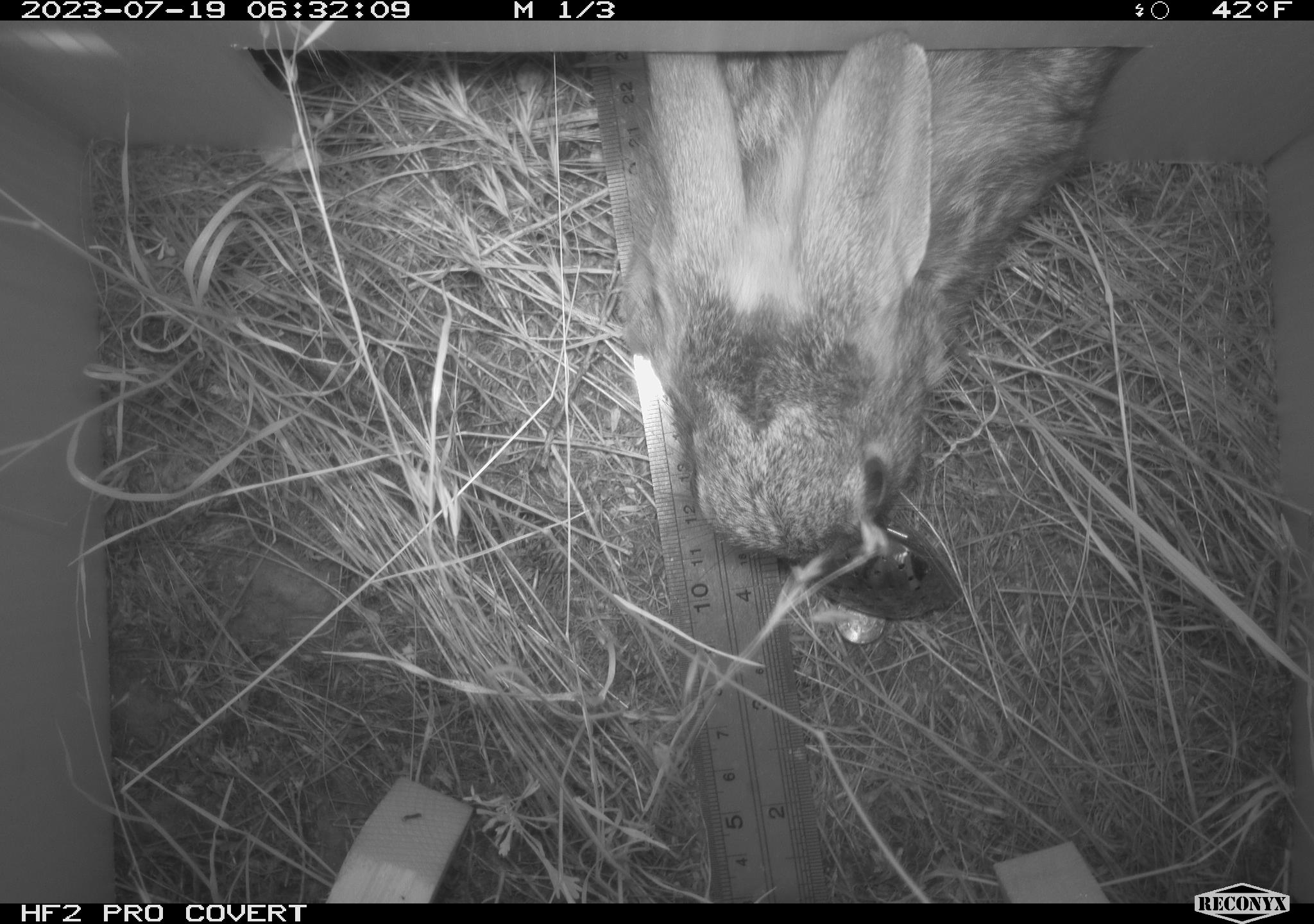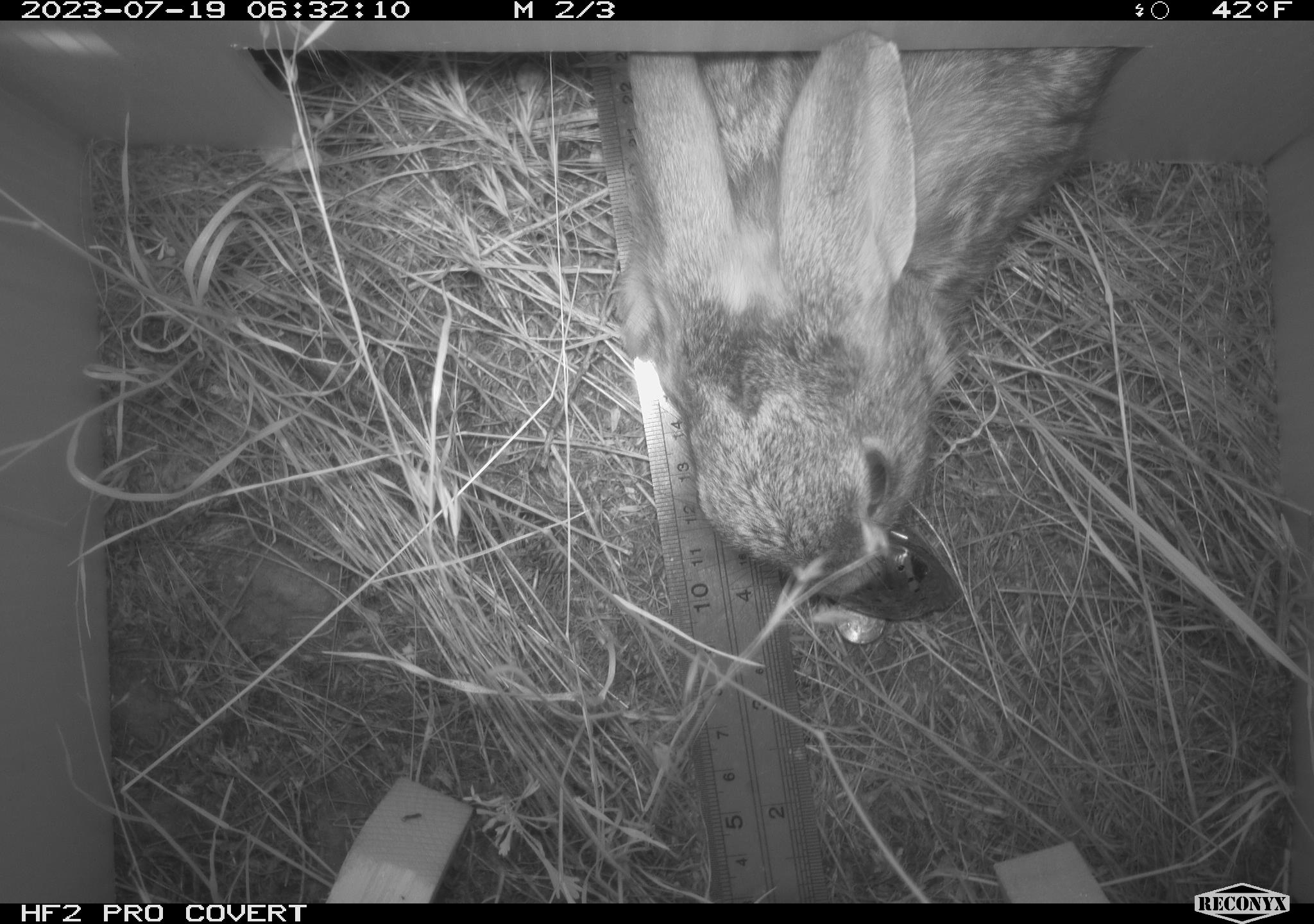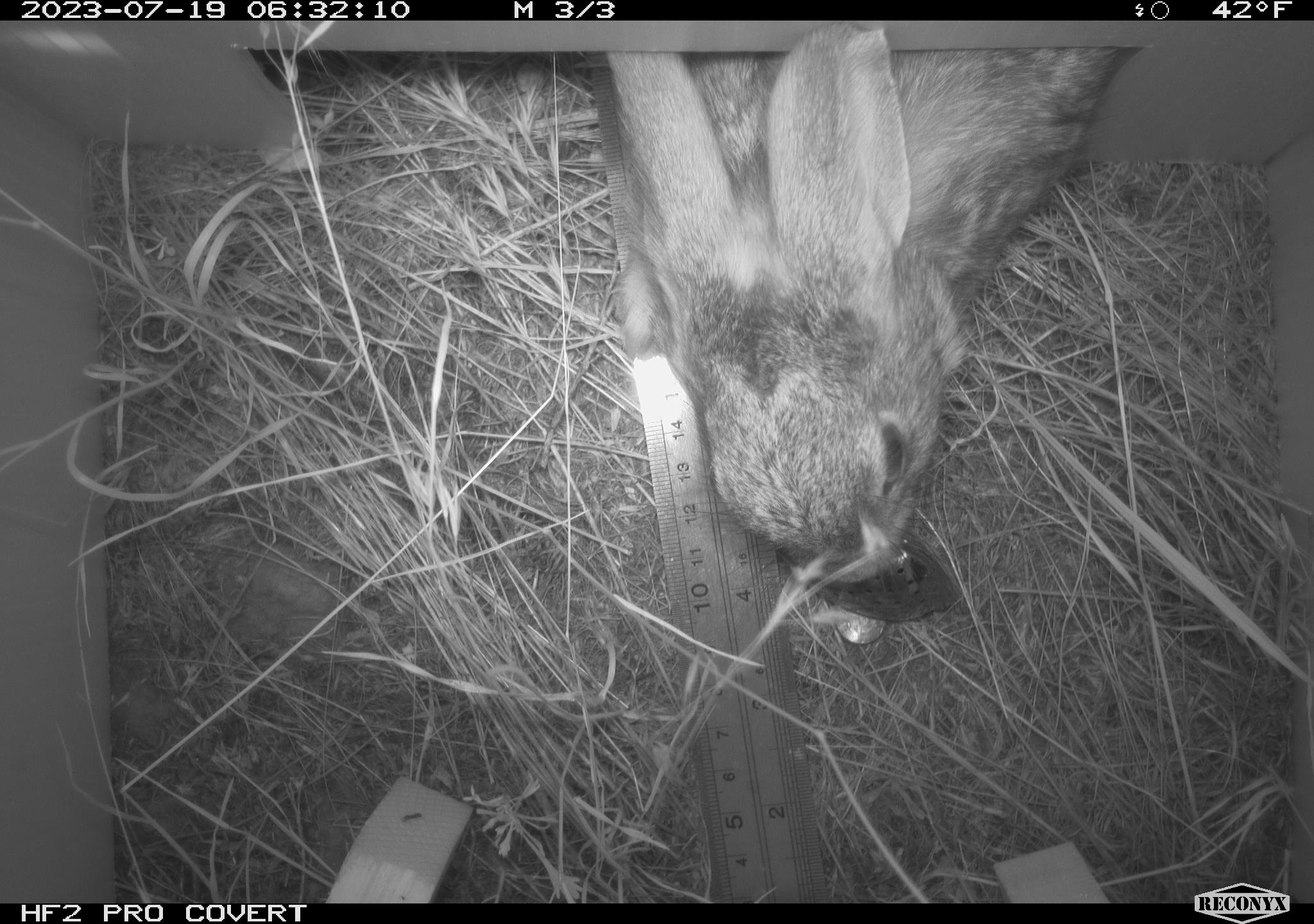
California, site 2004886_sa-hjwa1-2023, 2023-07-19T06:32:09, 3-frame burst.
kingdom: Animalia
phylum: Chordata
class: Mammalia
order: Lagomorpha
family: Leporidae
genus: Sylvilagus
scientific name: Sylvilagus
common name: cottontail rabbits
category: sylvilagus species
Sylvilagus species (cottontail rabbits) (Sylvilagus).